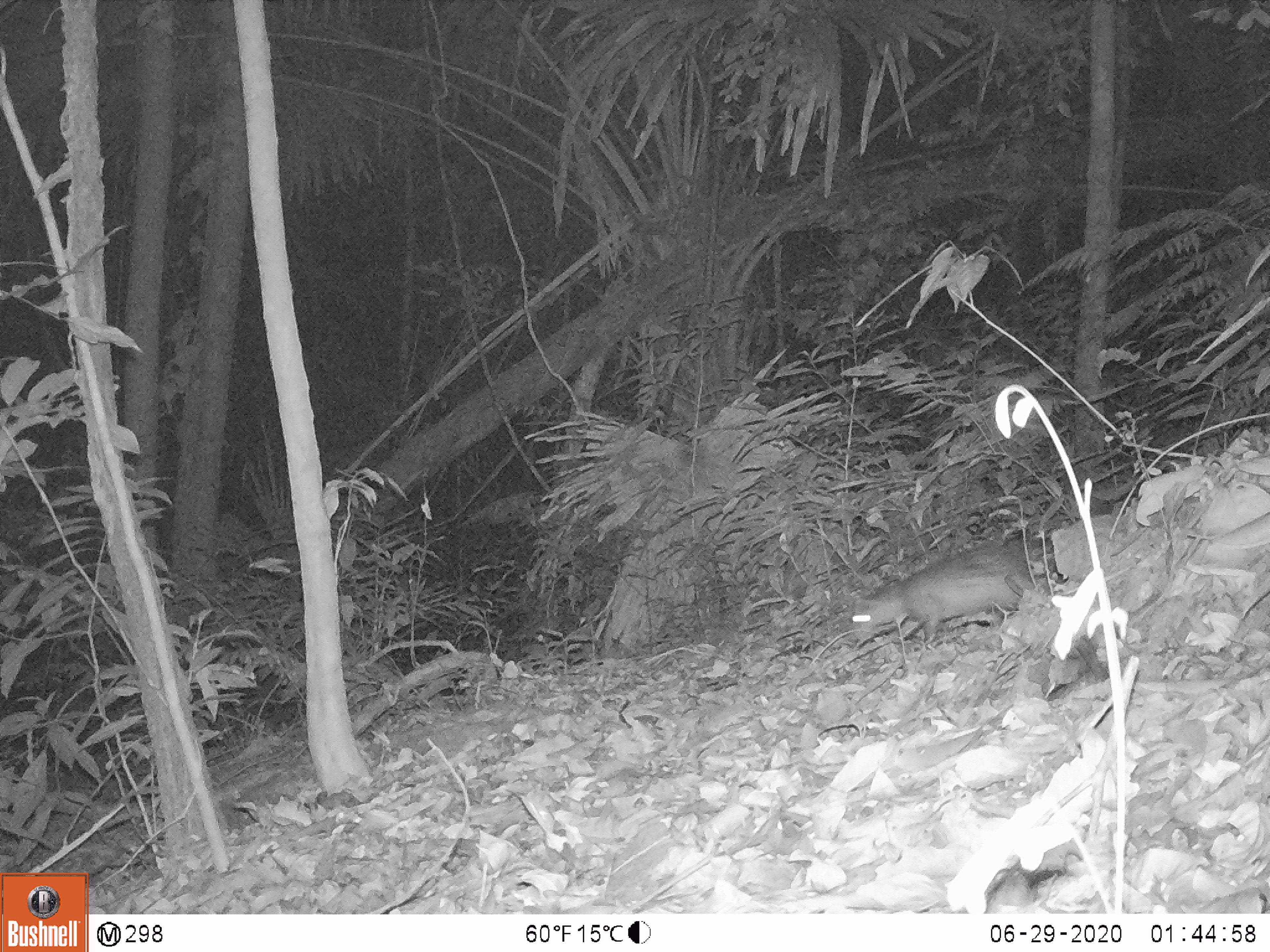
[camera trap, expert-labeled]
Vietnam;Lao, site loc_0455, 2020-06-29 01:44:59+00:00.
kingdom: Animalia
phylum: Chordata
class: Mammalia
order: Rodentia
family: Hystricidae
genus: Atherurus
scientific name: Atherurus macrourus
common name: asiatic brush-tailed porcupine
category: asiatic brush tailed porcupine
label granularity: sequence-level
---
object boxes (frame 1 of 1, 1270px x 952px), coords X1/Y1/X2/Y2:
asiatic brush tailed porcupine: 843/529/1050/651